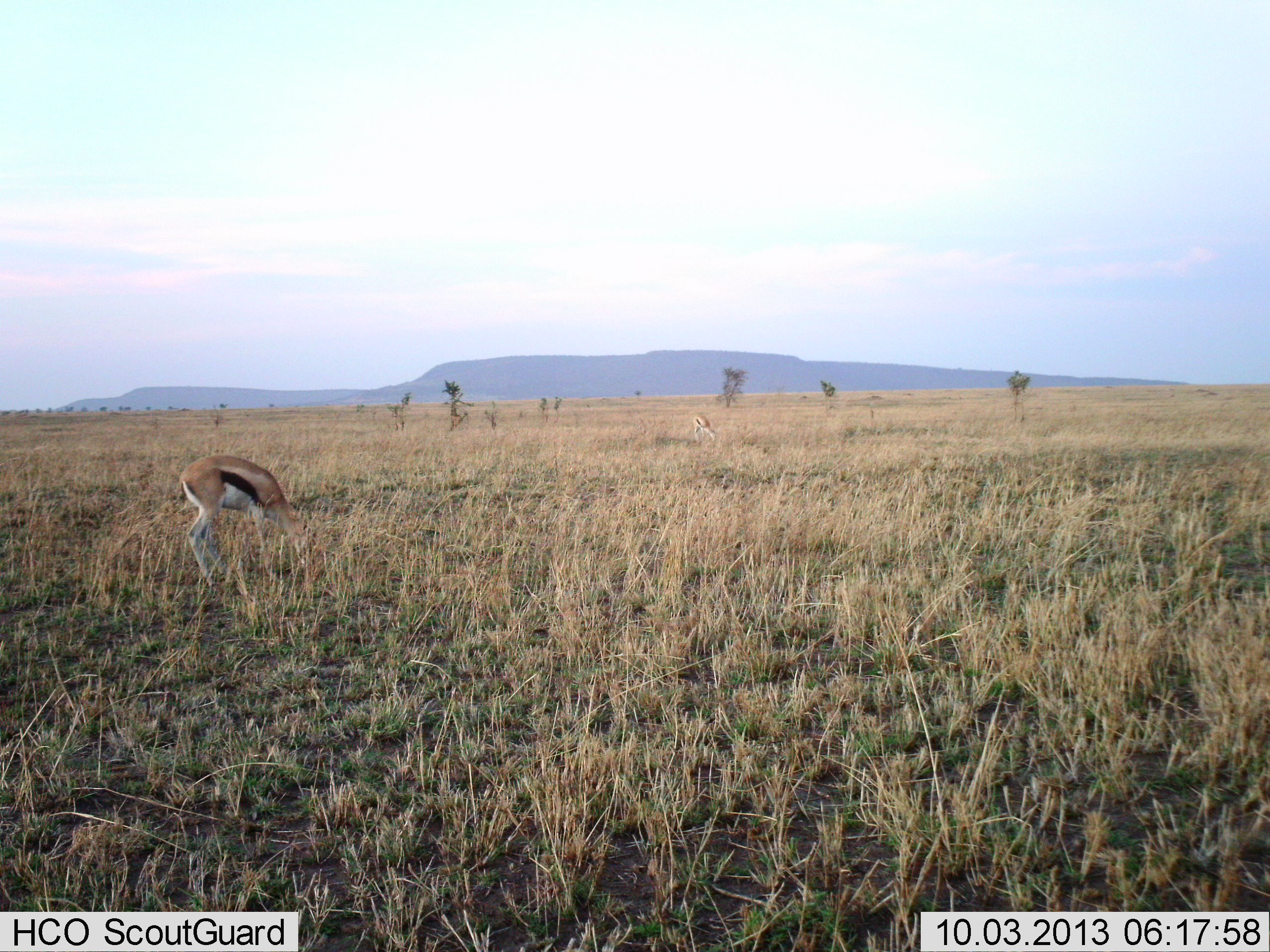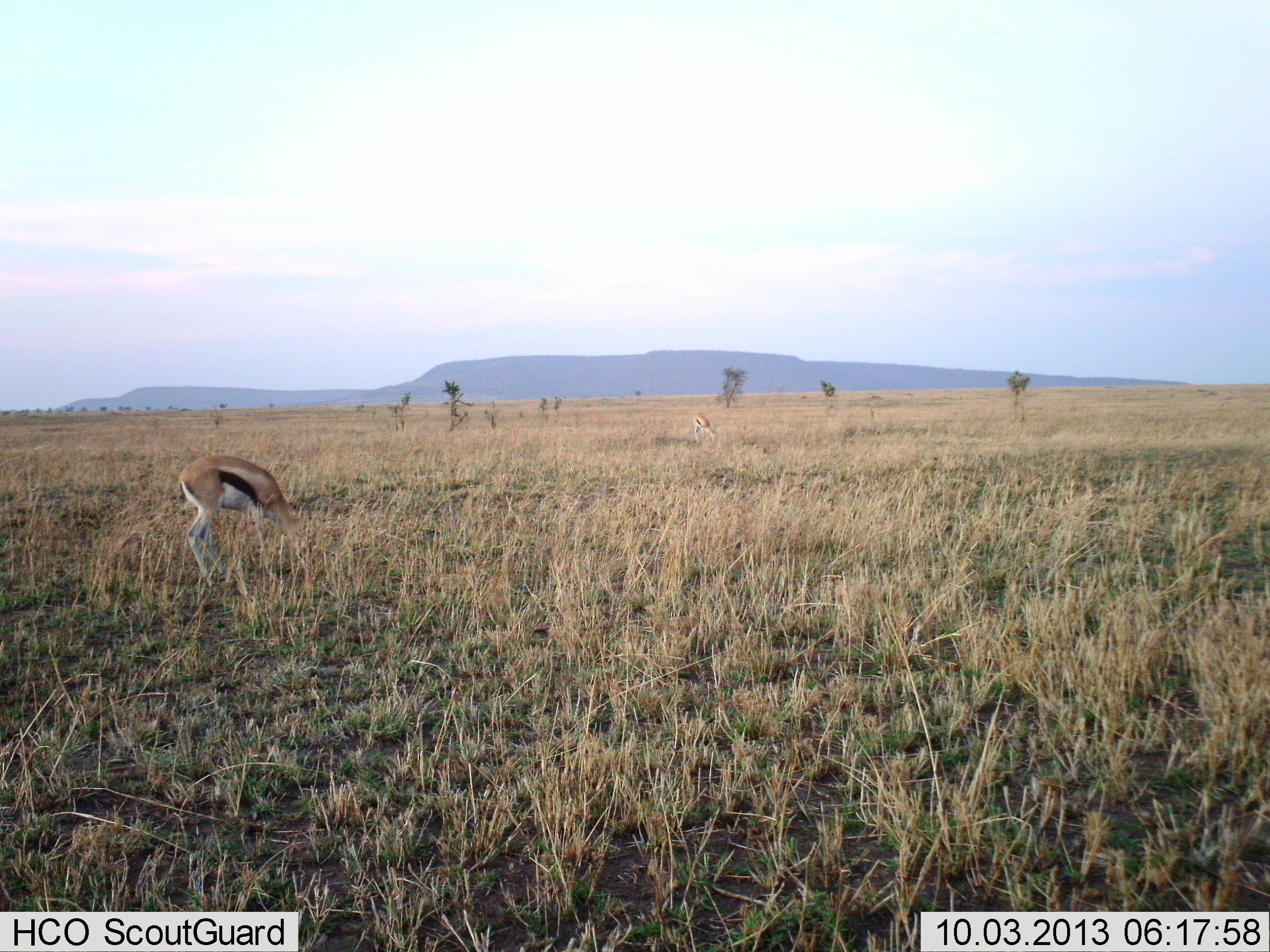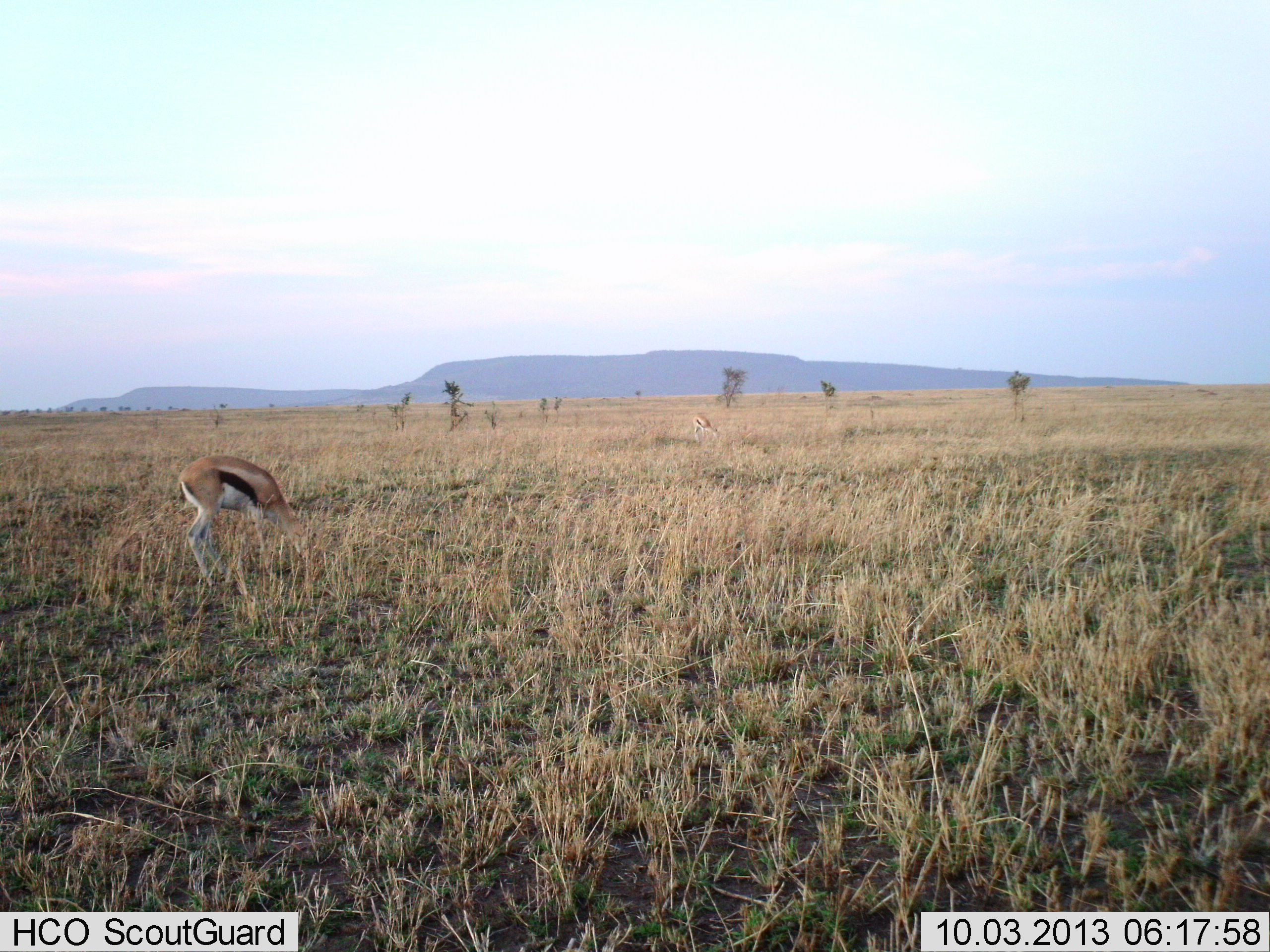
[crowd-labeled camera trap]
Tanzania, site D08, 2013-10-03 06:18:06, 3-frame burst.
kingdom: Animalia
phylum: Chordata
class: Mammalia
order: Artiodactyla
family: Bovidae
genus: Eudorcas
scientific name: Eudorcas thomsonii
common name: thomson's gazelle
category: gazellethomsons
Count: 2.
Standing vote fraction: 30%.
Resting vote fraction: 0%.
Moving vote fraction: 0%.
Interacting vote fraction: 0%.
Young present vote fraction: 0%.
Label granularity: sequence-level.